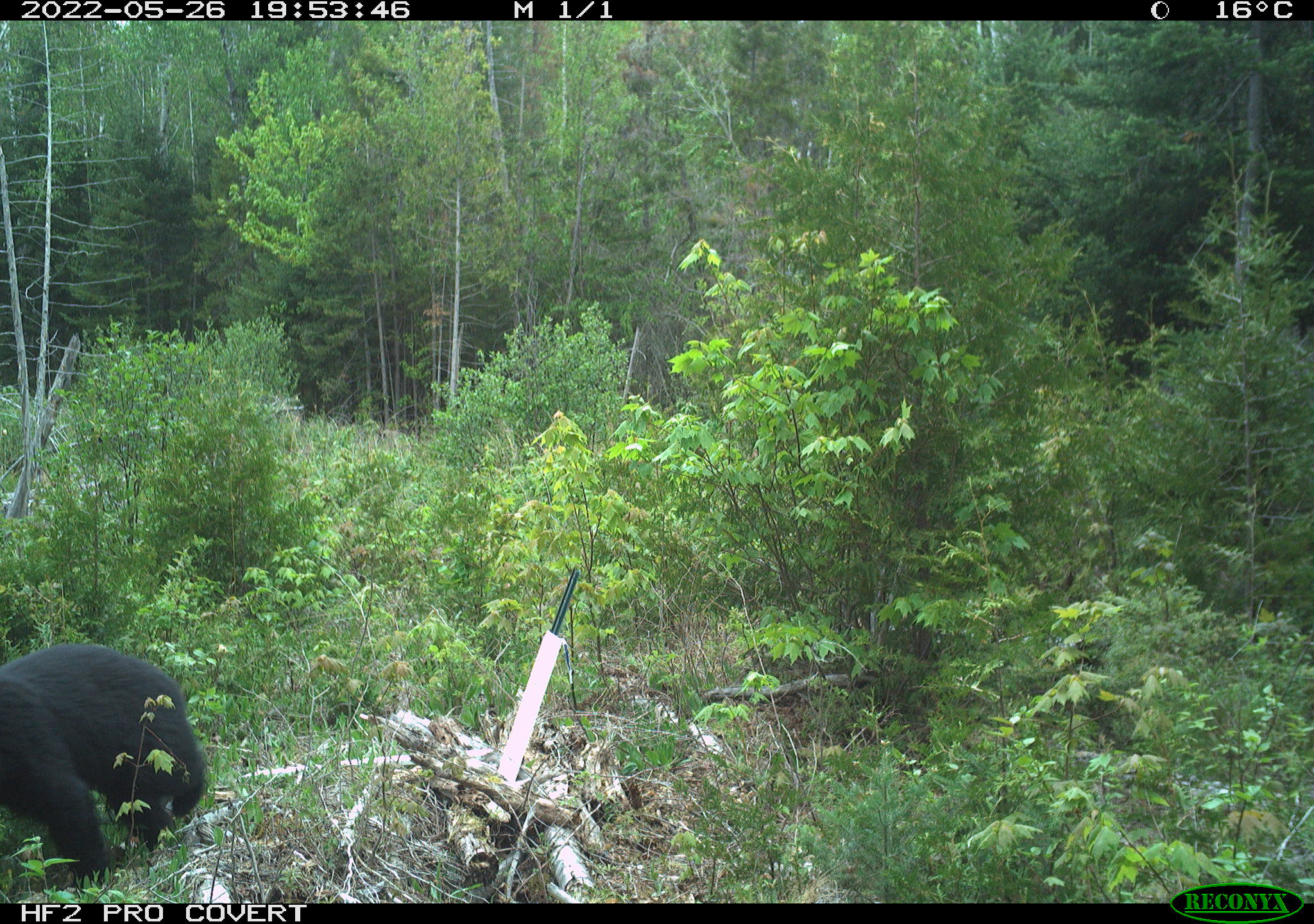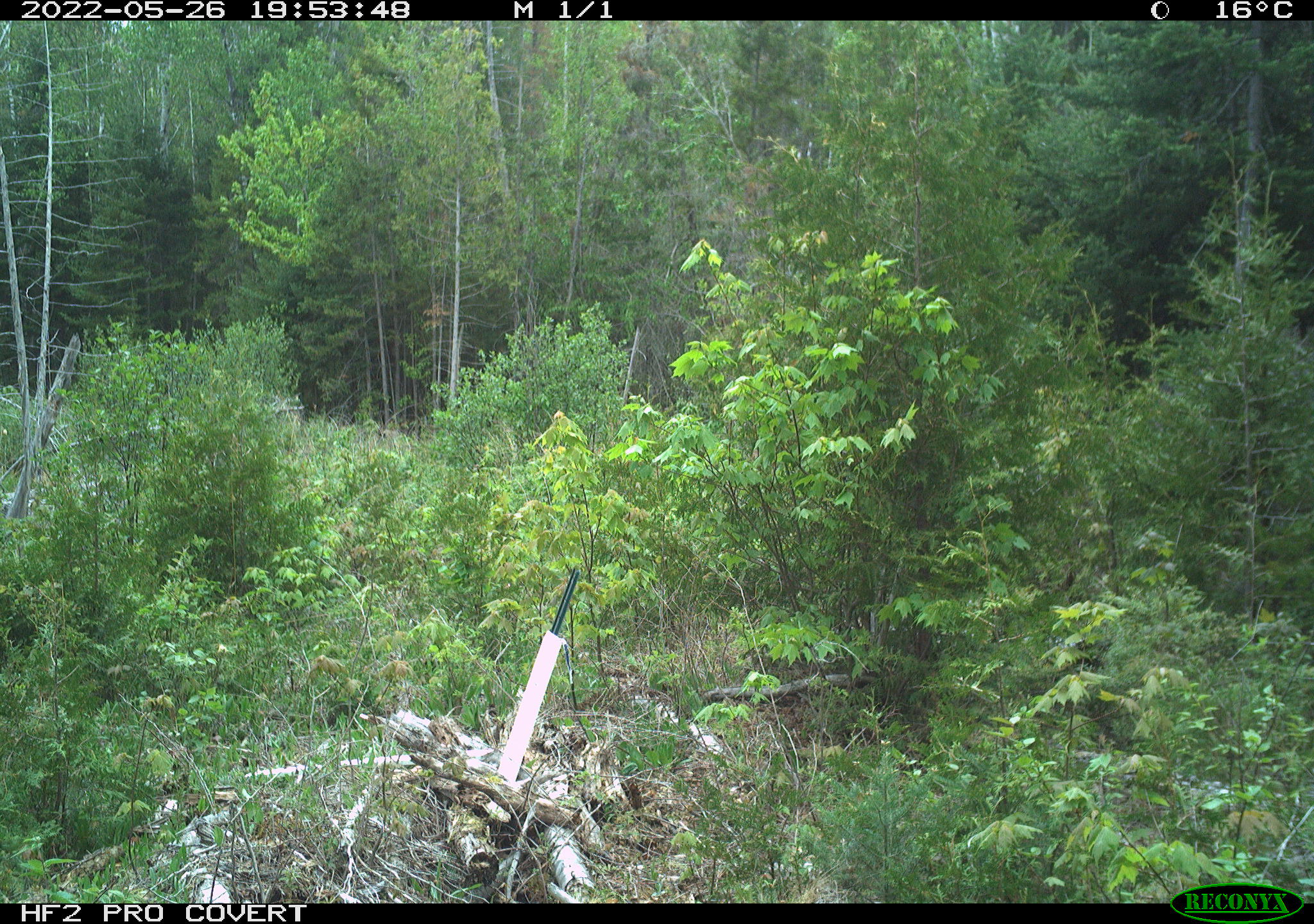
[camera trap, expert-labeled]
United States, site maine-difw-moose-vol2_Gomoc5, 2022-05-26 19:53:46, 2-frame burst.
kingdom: Animalia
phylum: Chordata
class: Mammalia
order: Carnivora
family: Ursidae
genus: Ursus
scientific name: Ursus americanus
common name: black bear